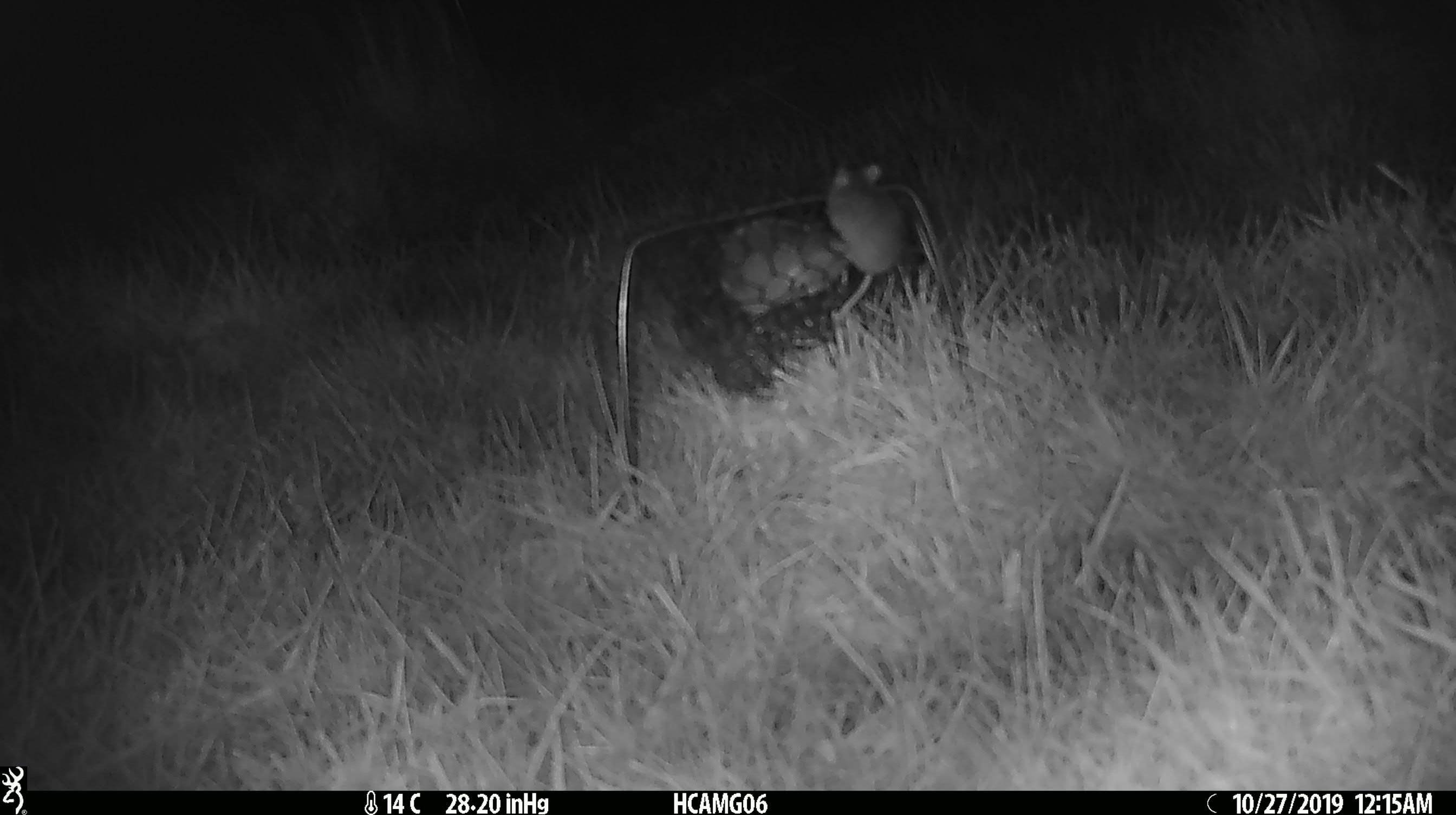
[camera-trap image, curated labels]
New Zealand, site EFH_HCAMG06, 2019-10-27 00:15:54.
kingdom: Animalia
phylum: Chordata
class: Mammalia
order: Rodentia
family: Muridae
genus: Mus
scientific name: Mus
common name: mouse